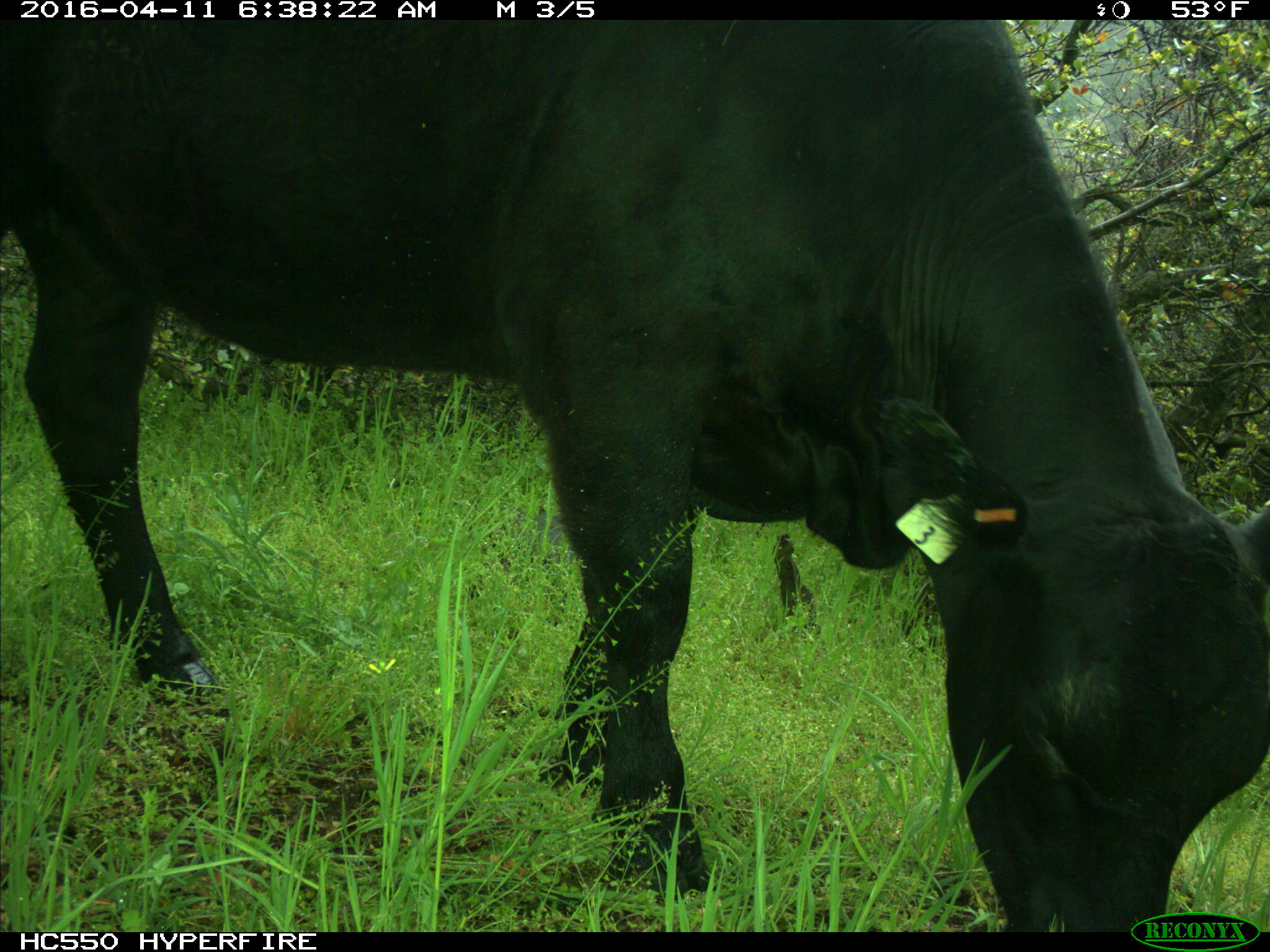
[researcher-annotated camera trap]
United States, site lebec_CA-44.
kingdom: Animalia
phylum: Chordata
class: Mammalia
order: Artiodactyla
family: Bovidae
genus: Bos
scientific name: Bos taurus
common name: domestic cow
Bos taurus (domestic cow).